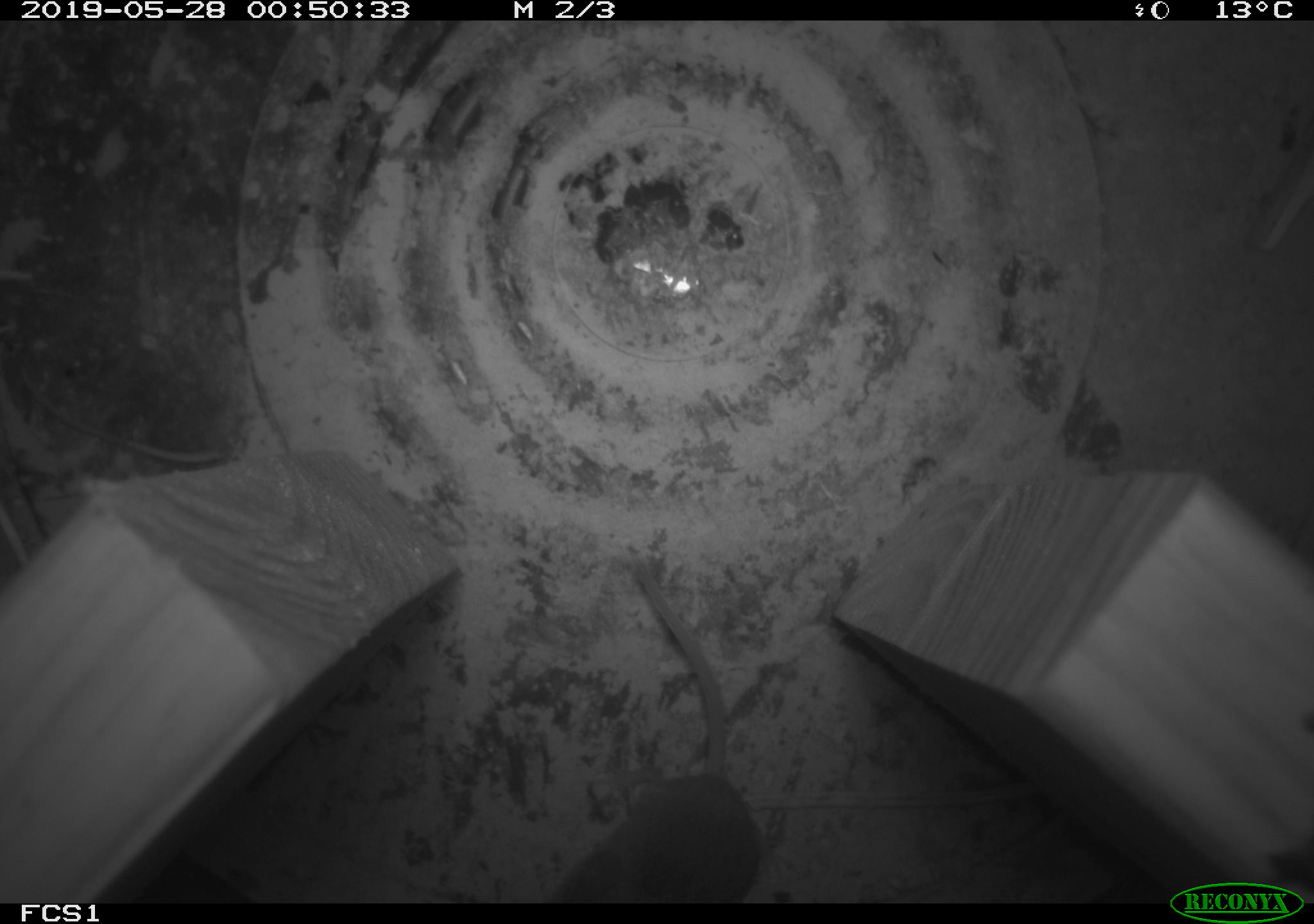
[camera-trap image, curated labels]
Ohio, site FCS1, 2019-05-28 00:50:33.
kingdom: Animalia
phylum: Chordata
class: Mammalia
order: Eulipotyphla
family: Soricidae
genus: Sorex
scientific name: Sorex cinereus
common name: masked shrew